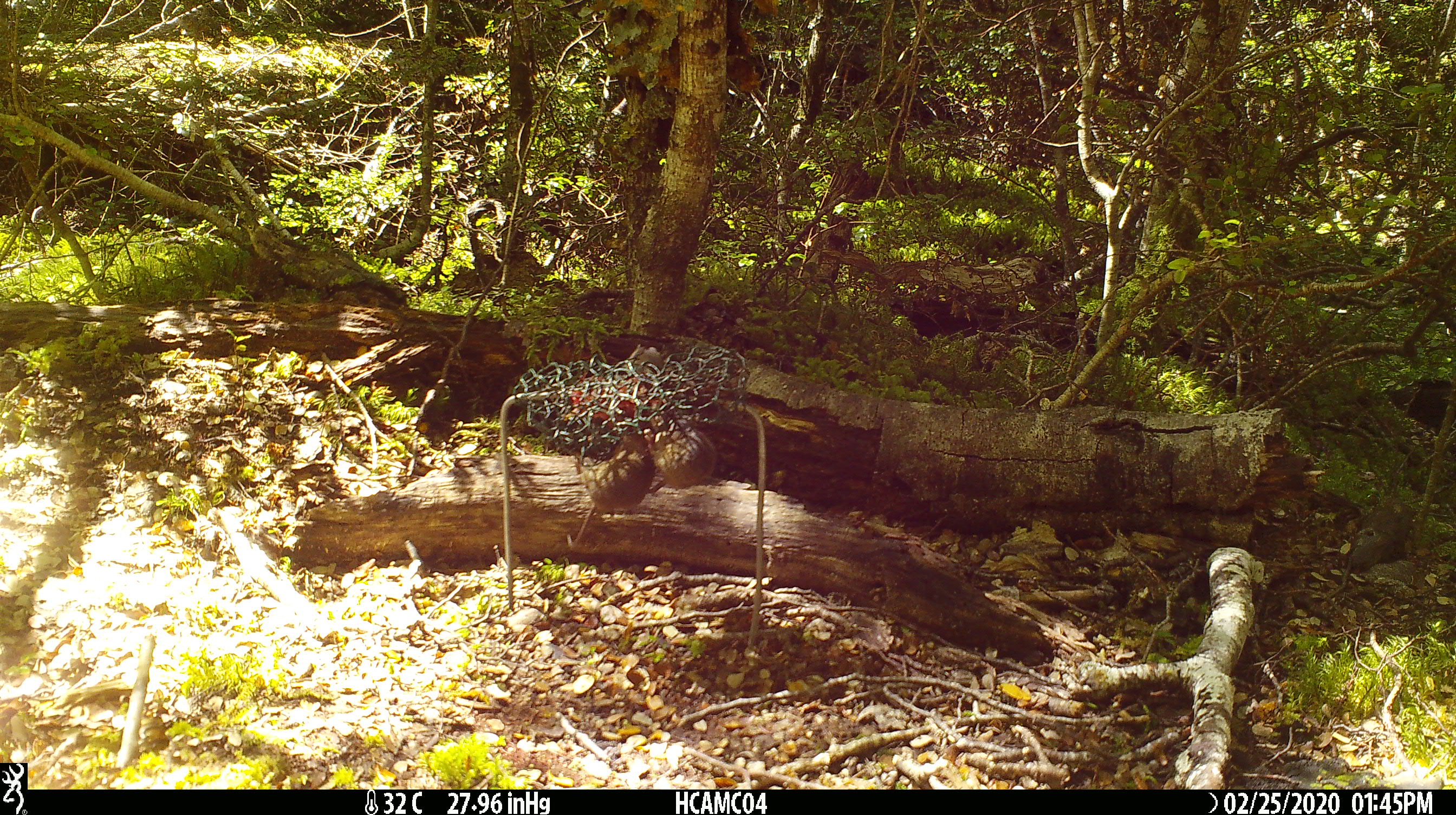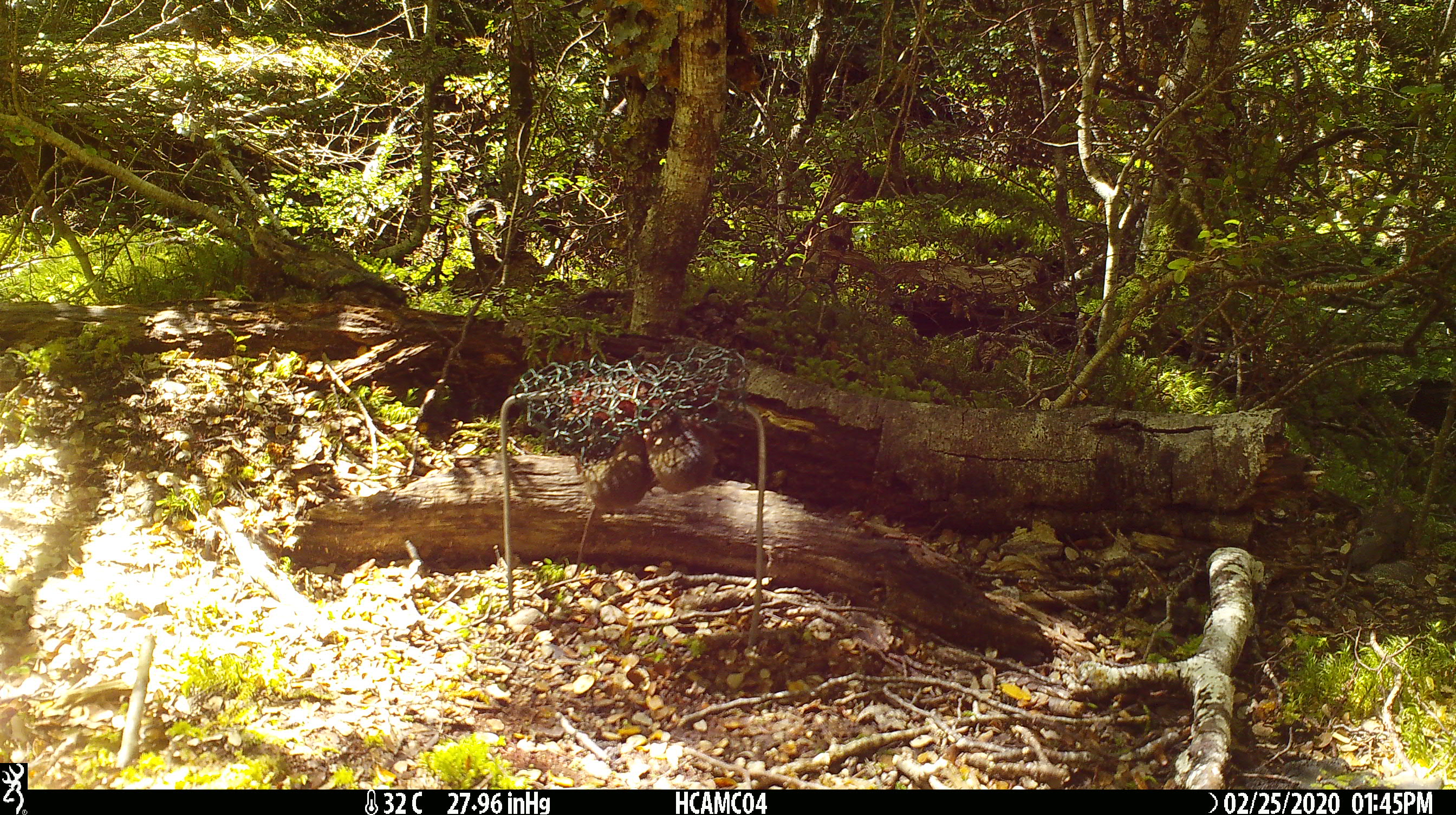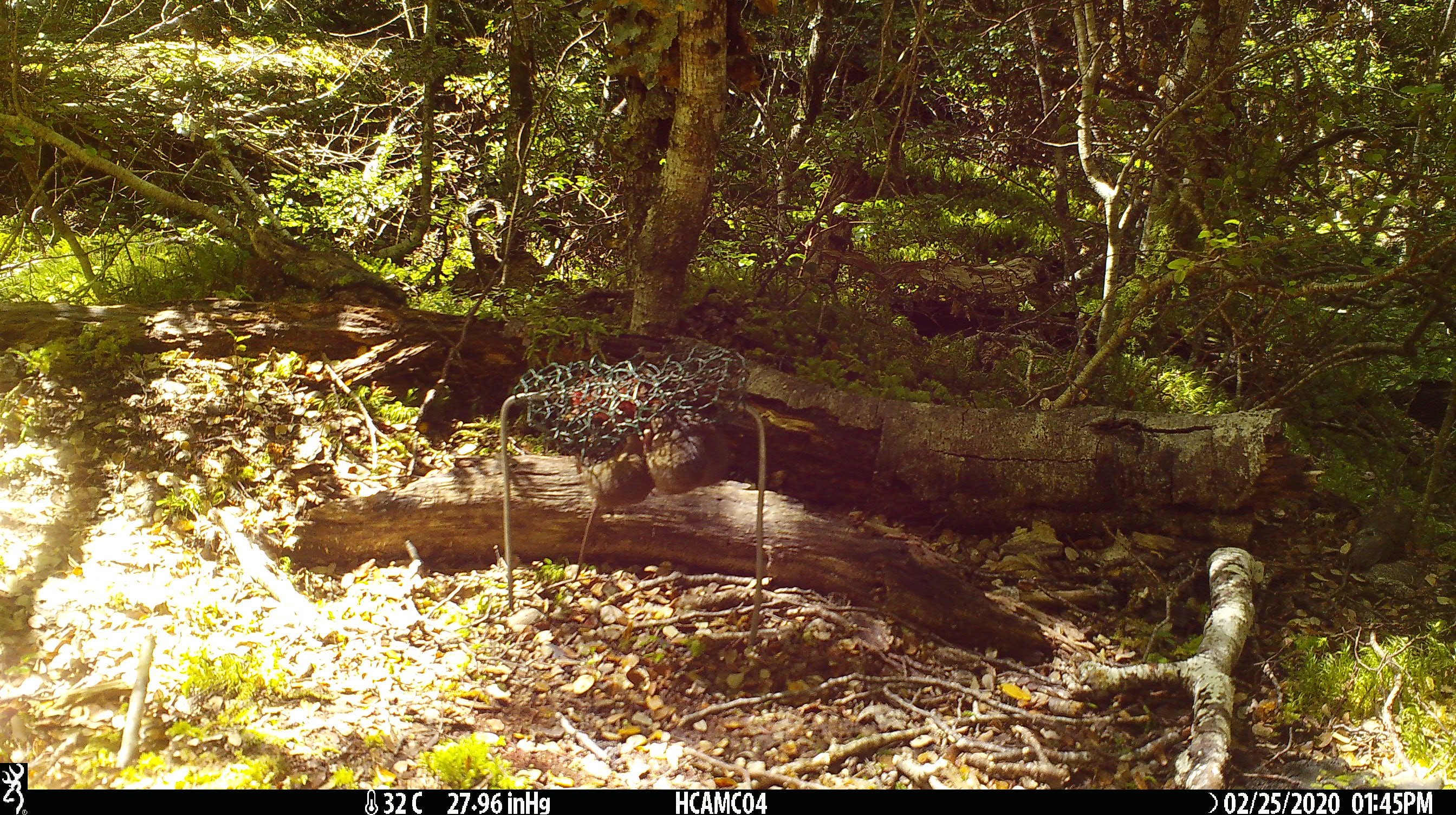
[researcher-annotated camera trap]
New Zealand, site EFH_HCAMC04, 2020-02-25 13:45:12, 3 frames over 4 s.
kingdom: Animalia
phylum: Chordata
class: Mammalia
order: Rodentia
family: Muridae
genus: Mus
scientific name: Mus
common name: mouse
Mouse (Mus).